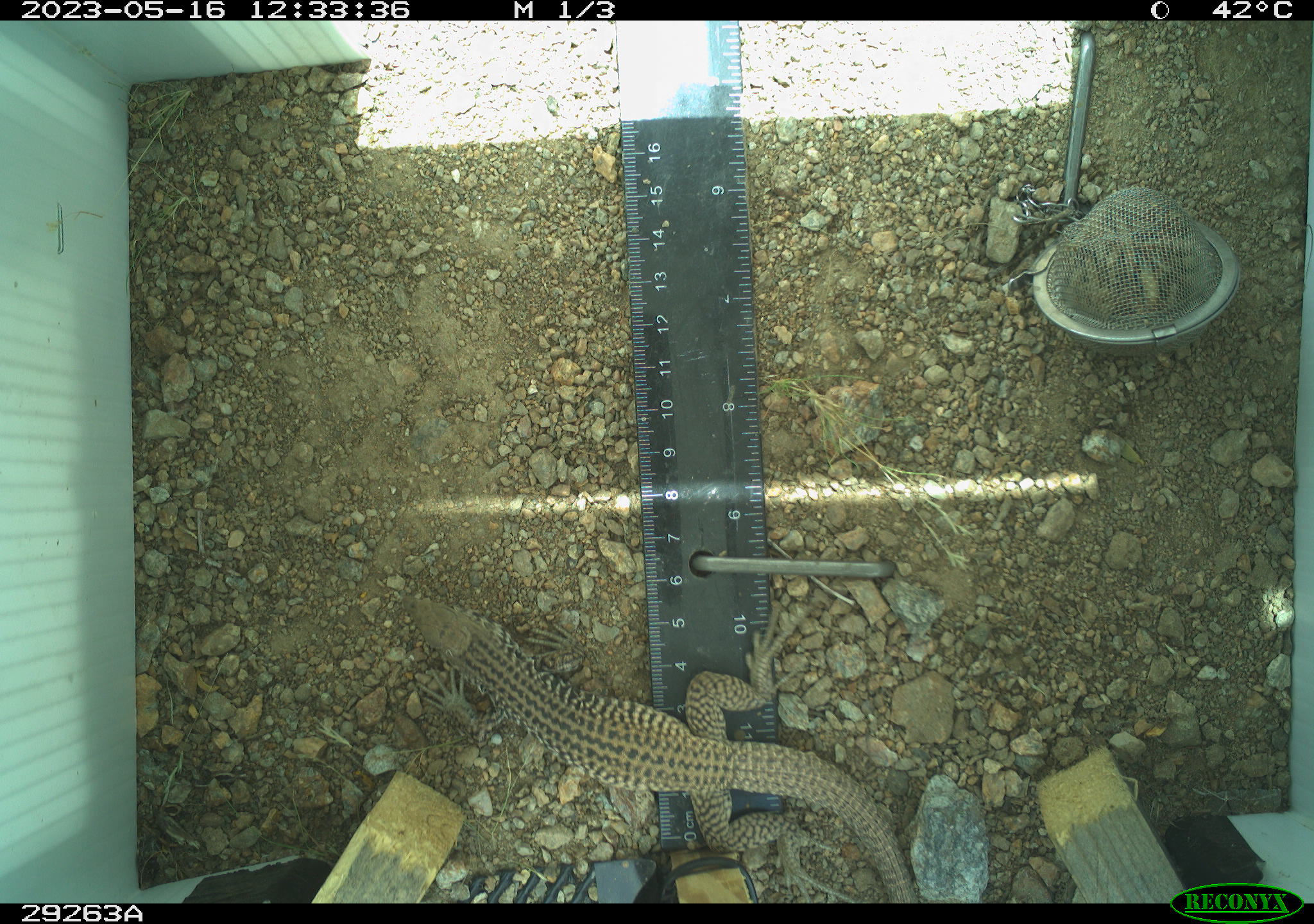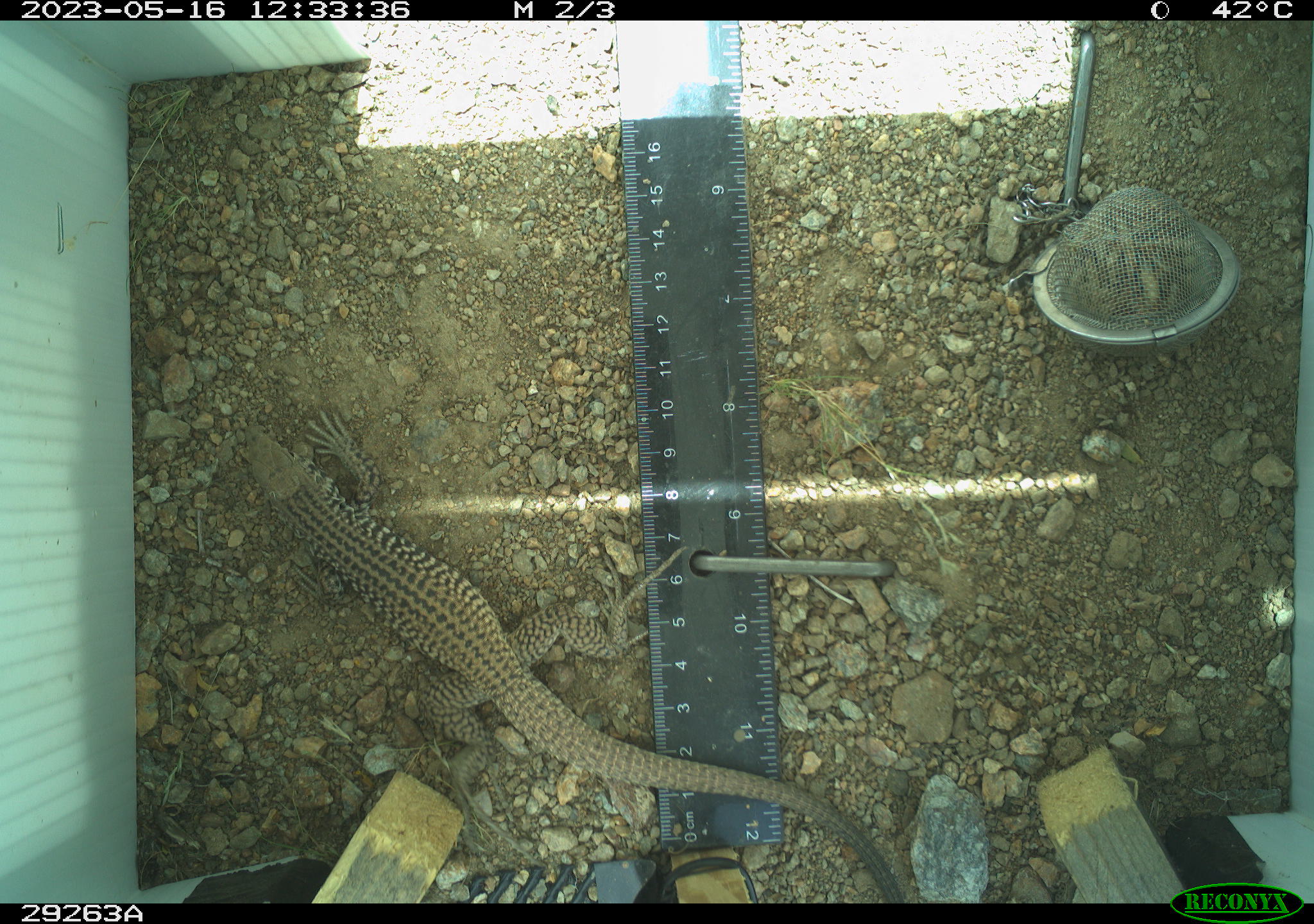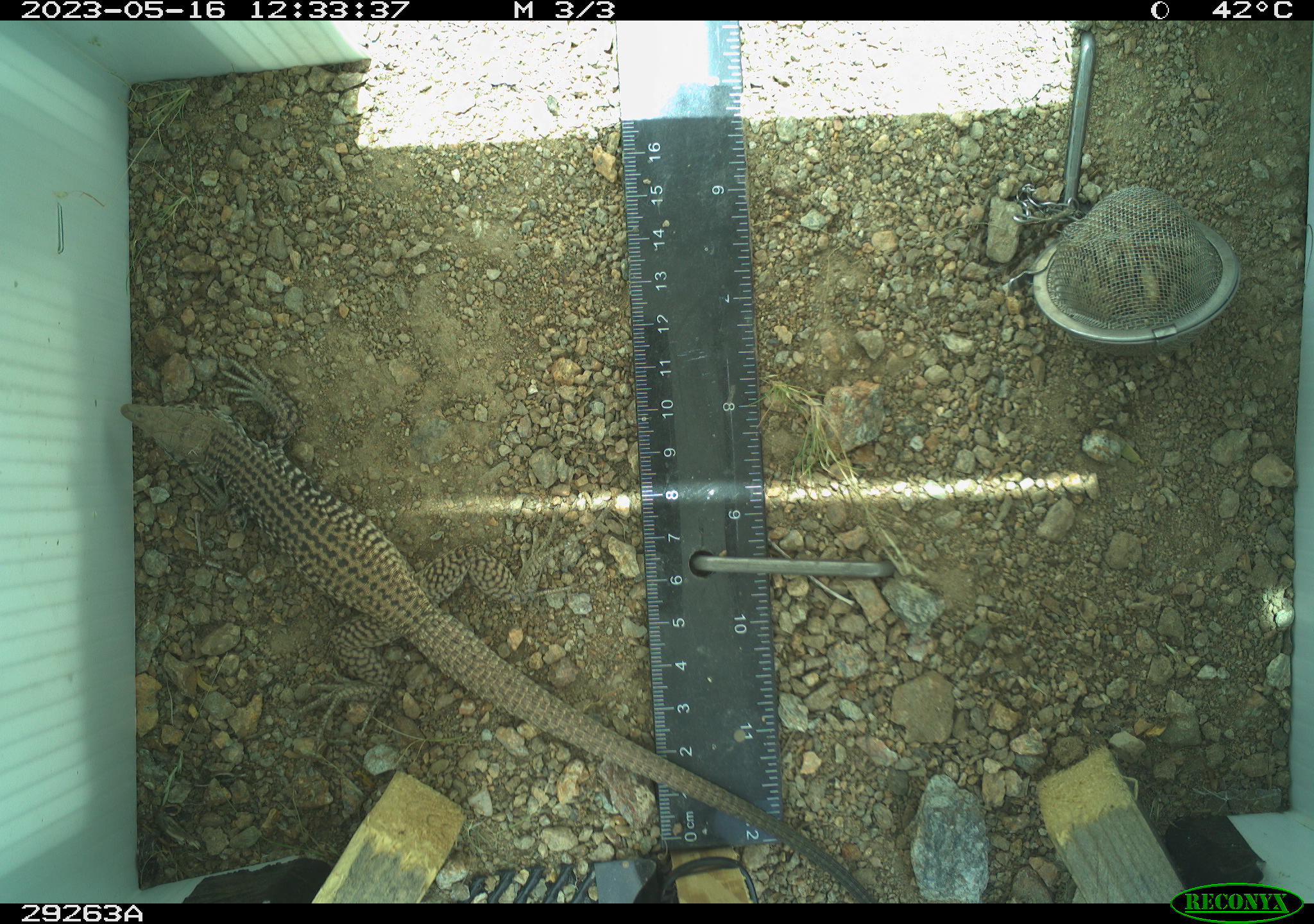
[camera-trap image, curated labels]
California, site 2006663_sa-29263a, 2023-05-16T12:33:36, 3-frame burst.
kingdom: Animalia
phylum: Chordata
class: Reptilia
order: Squamata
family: Teiidae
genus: Aspidoscelis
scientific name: Aspidoscelis tigris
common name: western whiptail